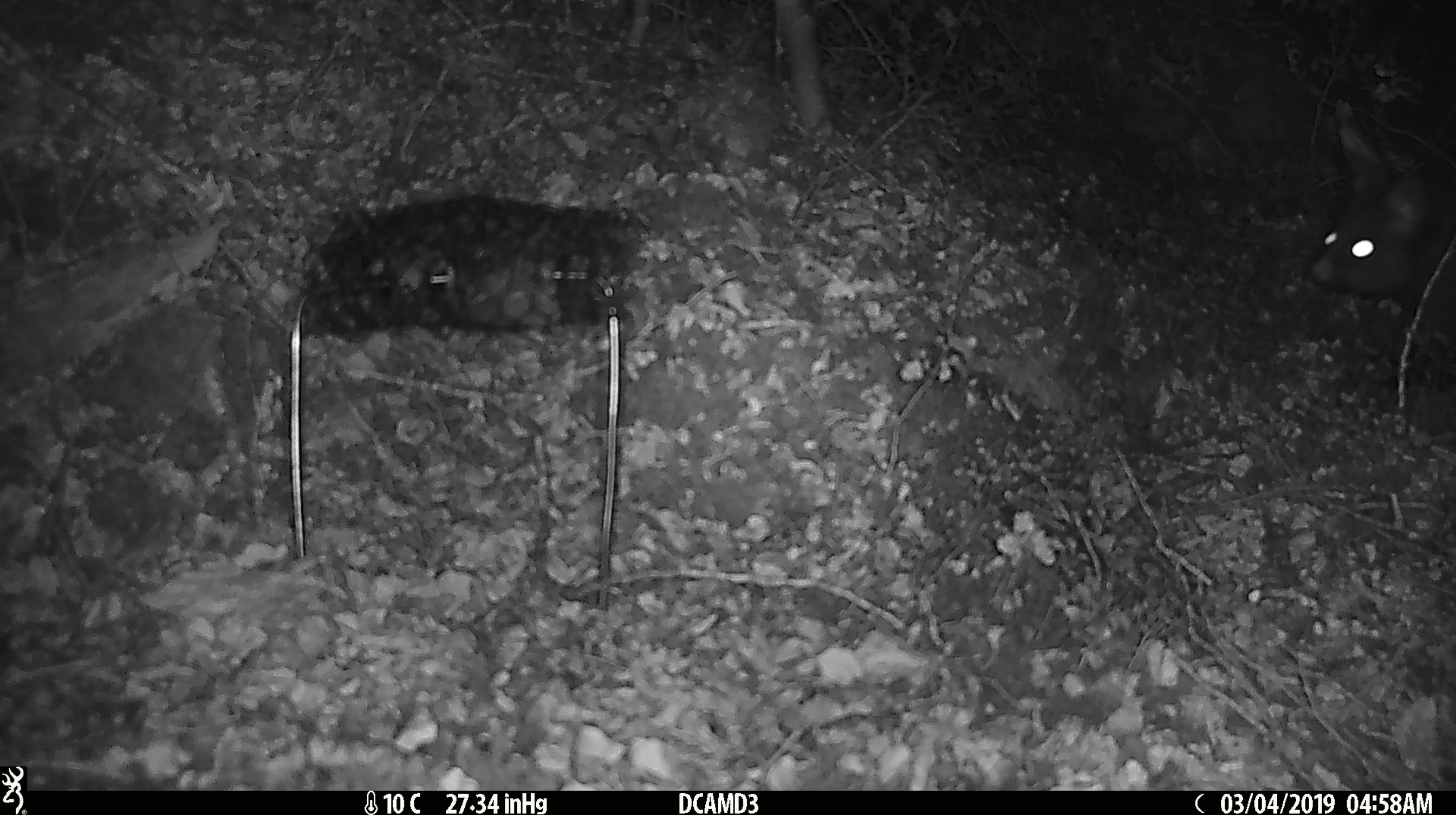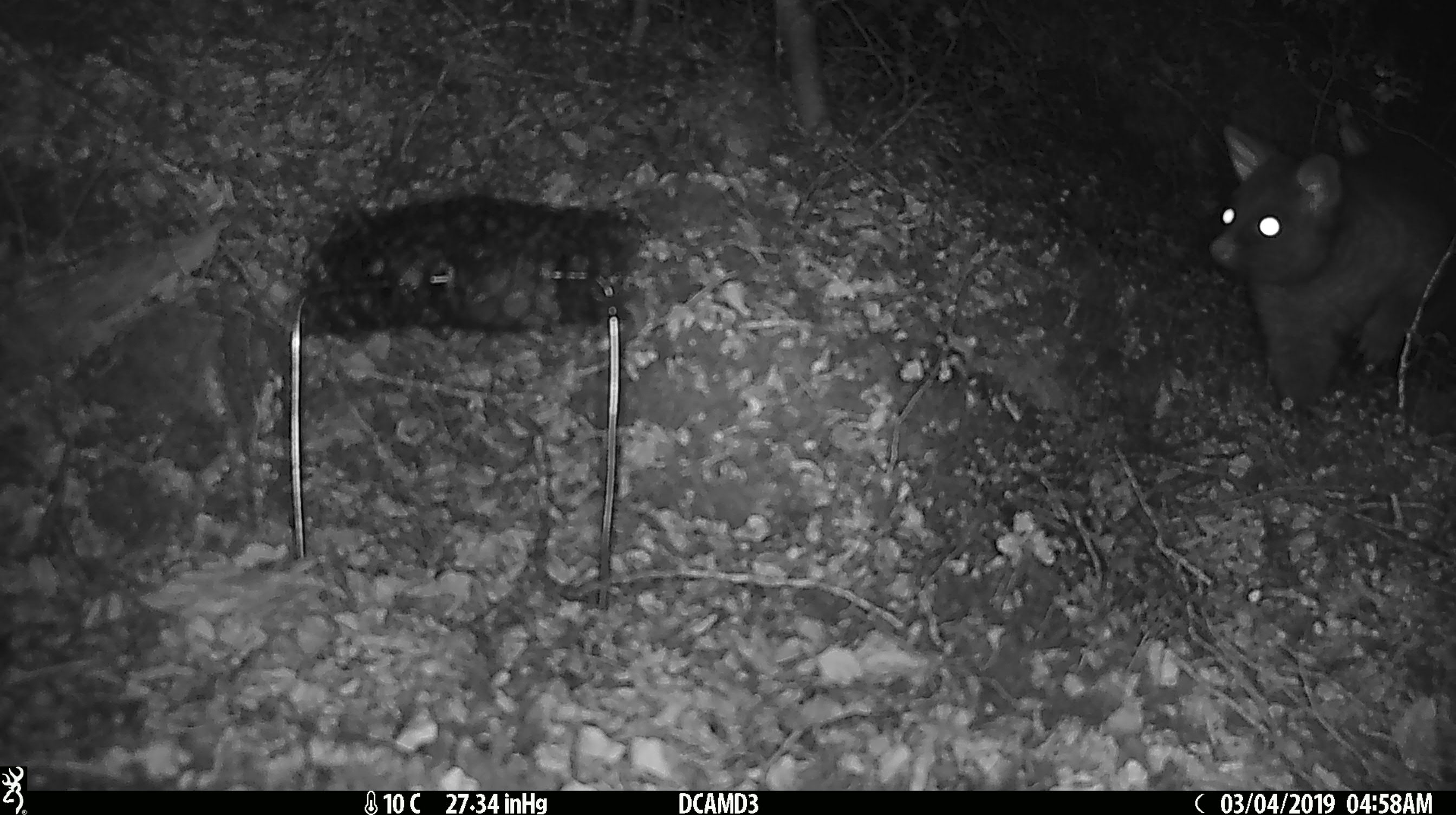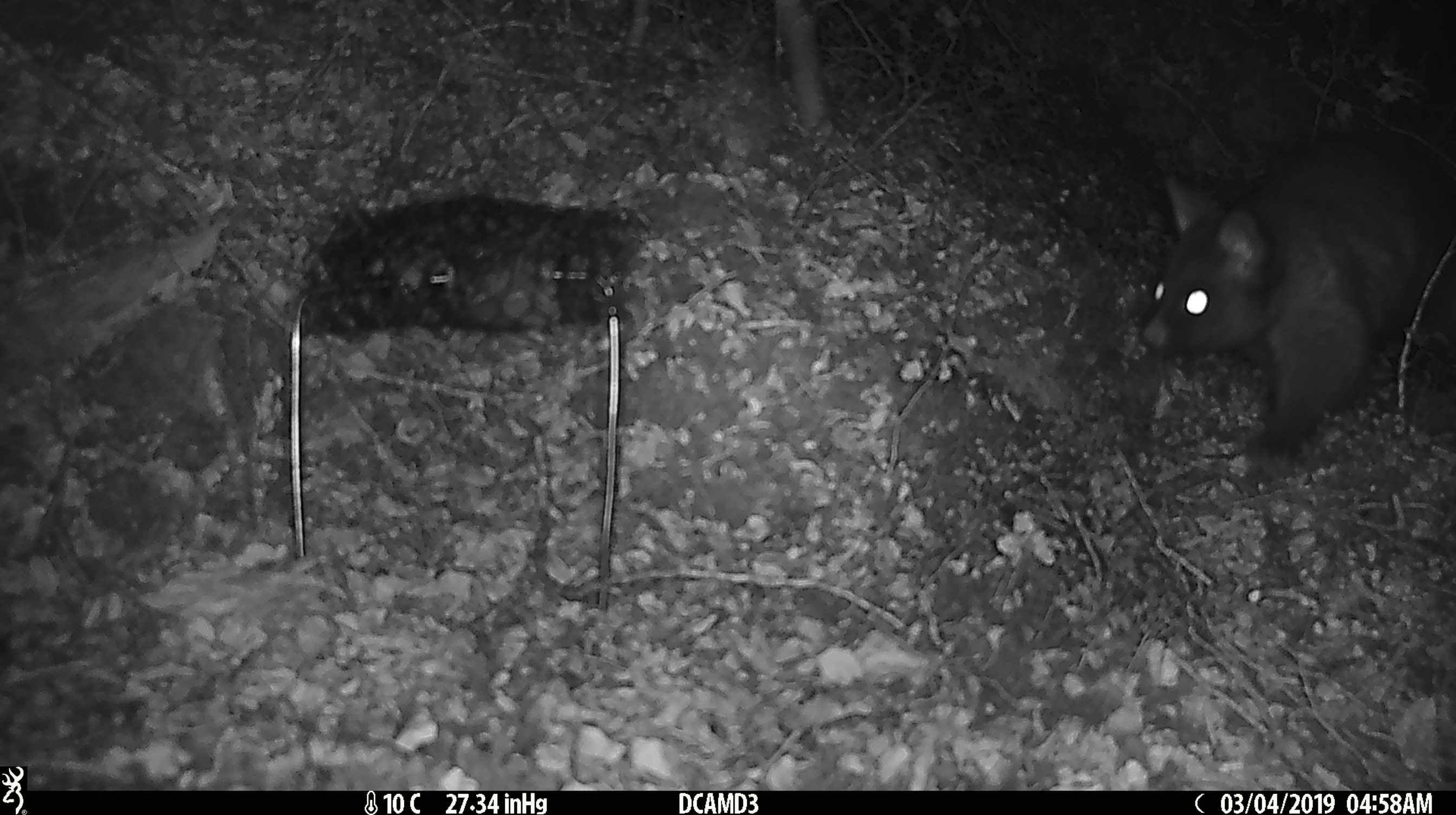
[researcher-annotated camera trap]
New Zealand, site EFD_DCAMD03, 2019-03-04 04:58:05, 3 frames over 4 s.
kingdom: Animalia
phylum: Chordata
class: Mammalia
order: Diprotodontia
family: Phalangeridae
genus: Trichosurus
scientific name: Trichosurus vulpecula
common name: common brushtail possum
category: possum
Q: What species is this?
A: Possum (common brushtail possum) (Trichosurus vulpecula).